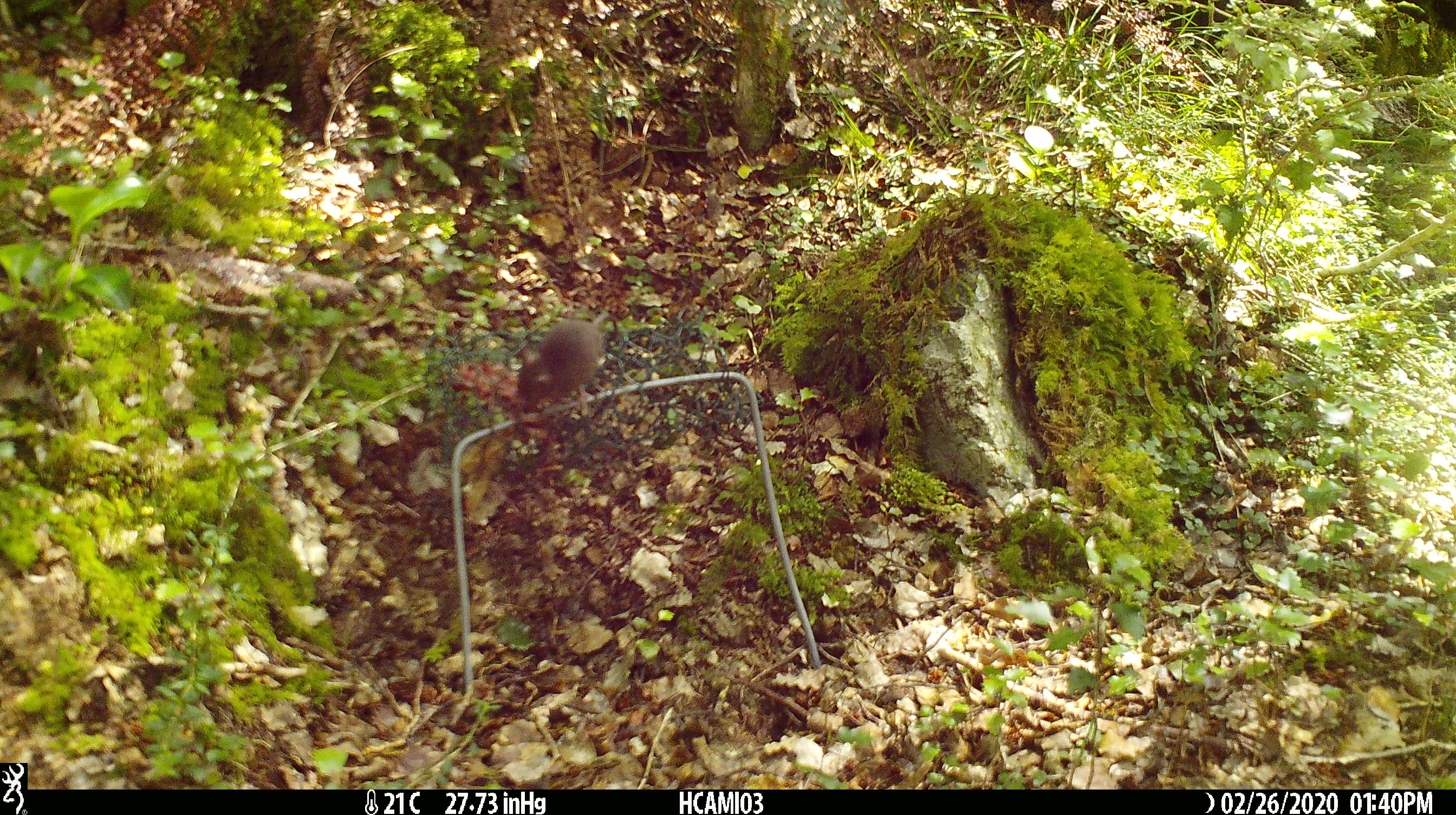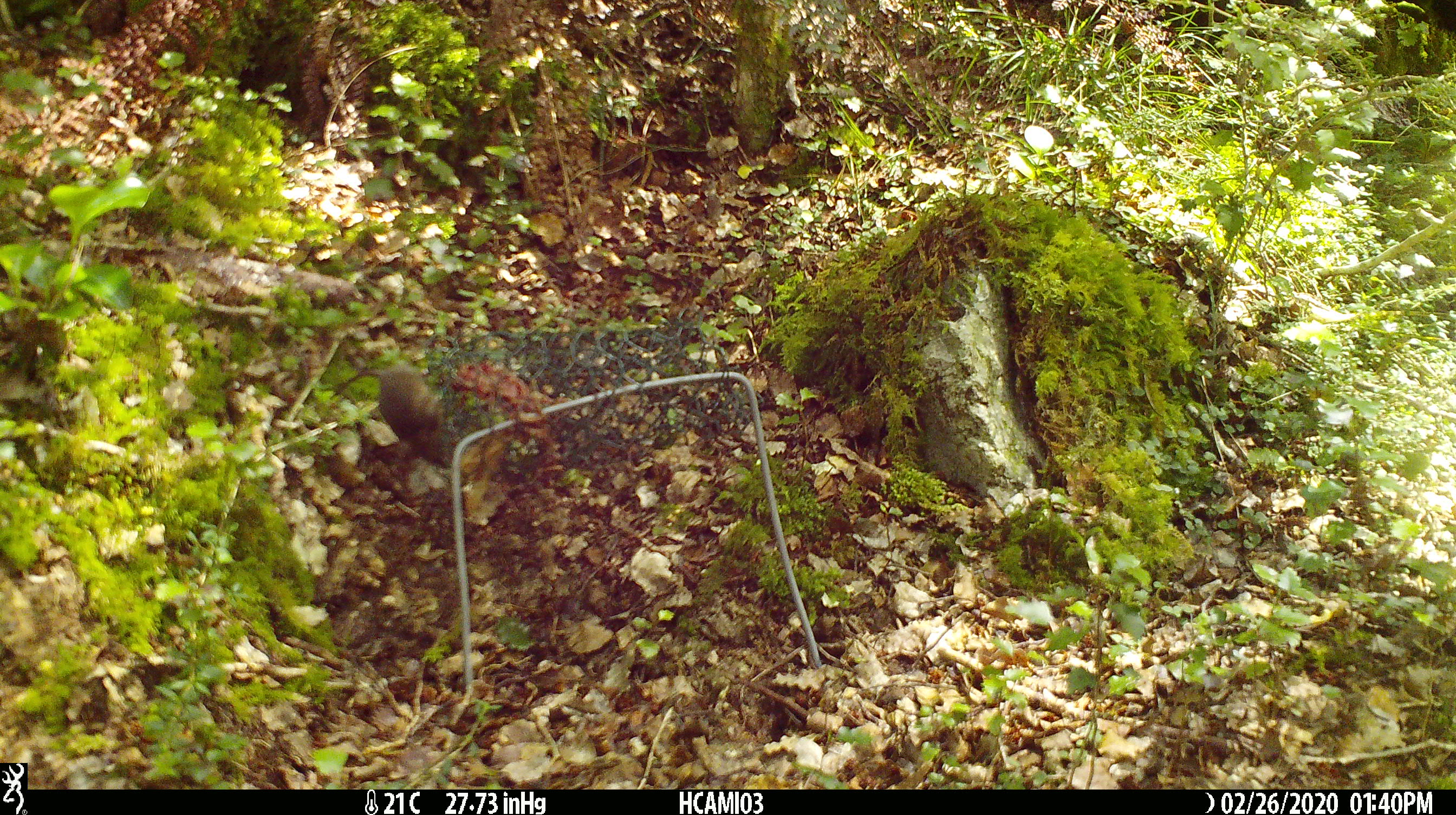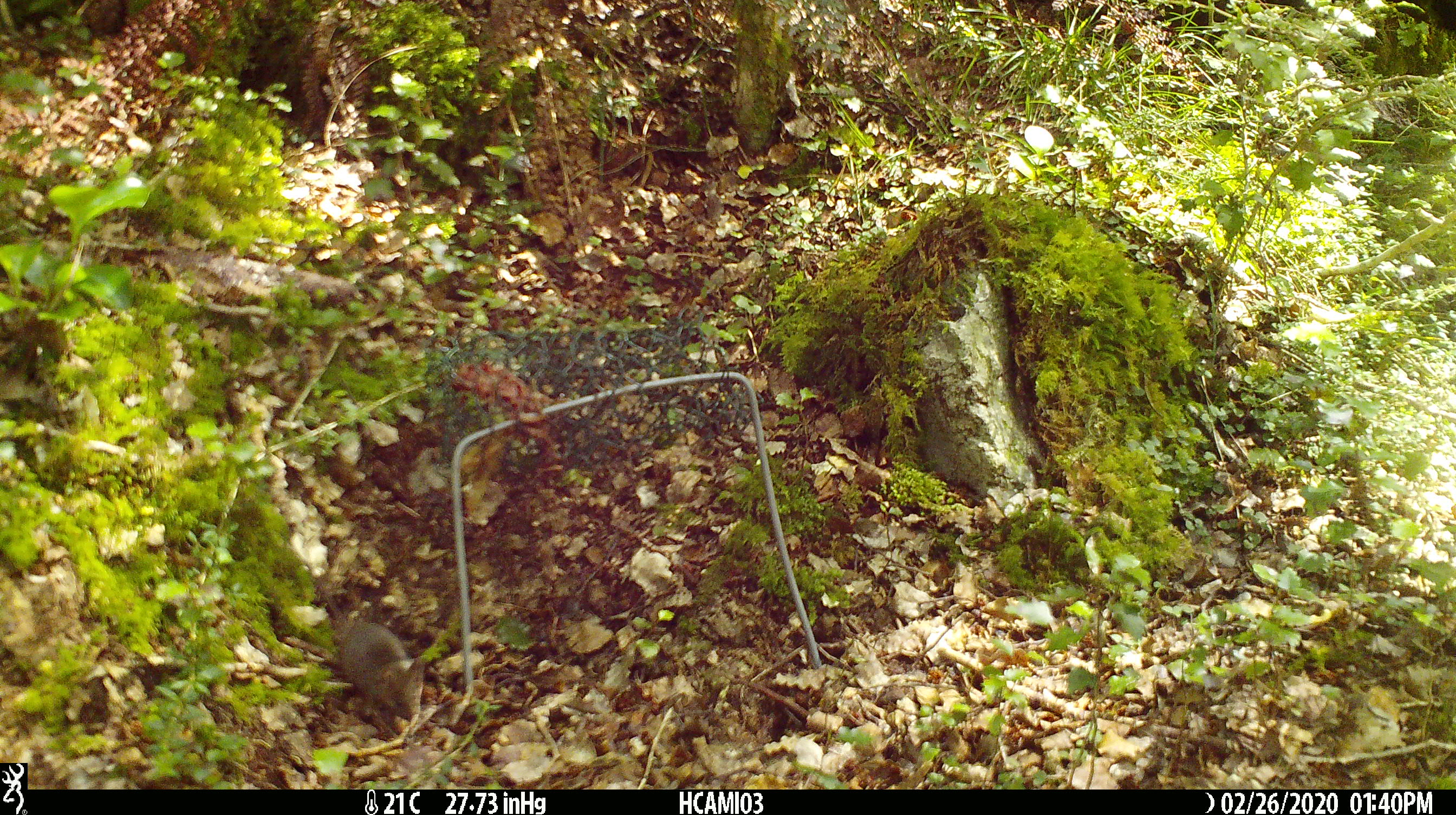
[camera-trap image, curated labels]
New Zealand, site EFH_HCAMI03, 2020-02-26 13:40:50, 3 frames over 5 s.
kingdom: Animalia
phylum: Chordata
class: Mammalia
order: Rodentia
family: Muridae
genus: Mus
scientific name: Mus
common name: mouse